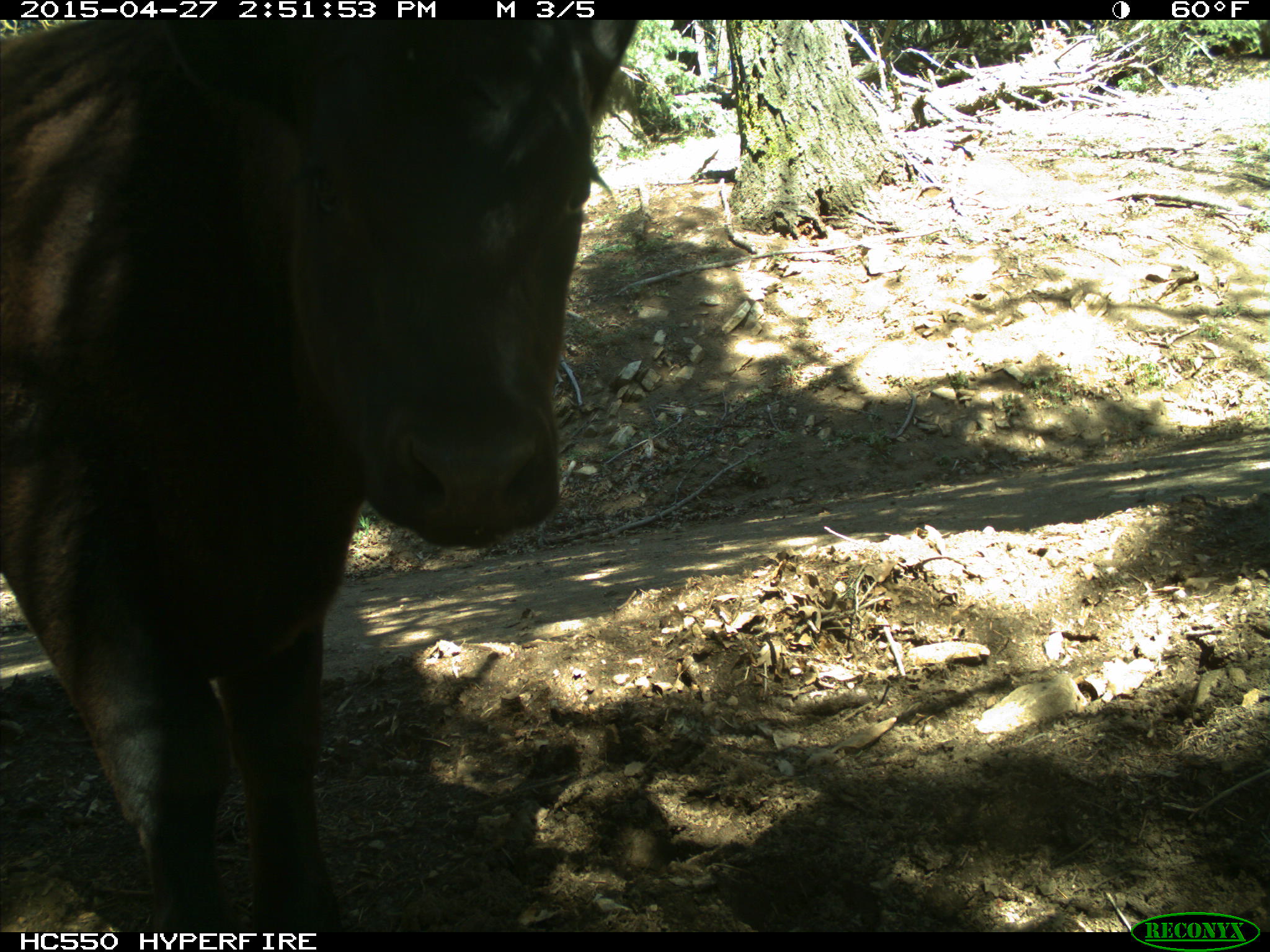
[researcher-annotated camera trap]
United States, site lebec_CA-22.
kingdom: Animalia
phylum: Chordata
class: Mammalia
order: Artiodactyla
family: Bovidae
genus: Bos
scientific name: Bos taurus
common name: domestic cow